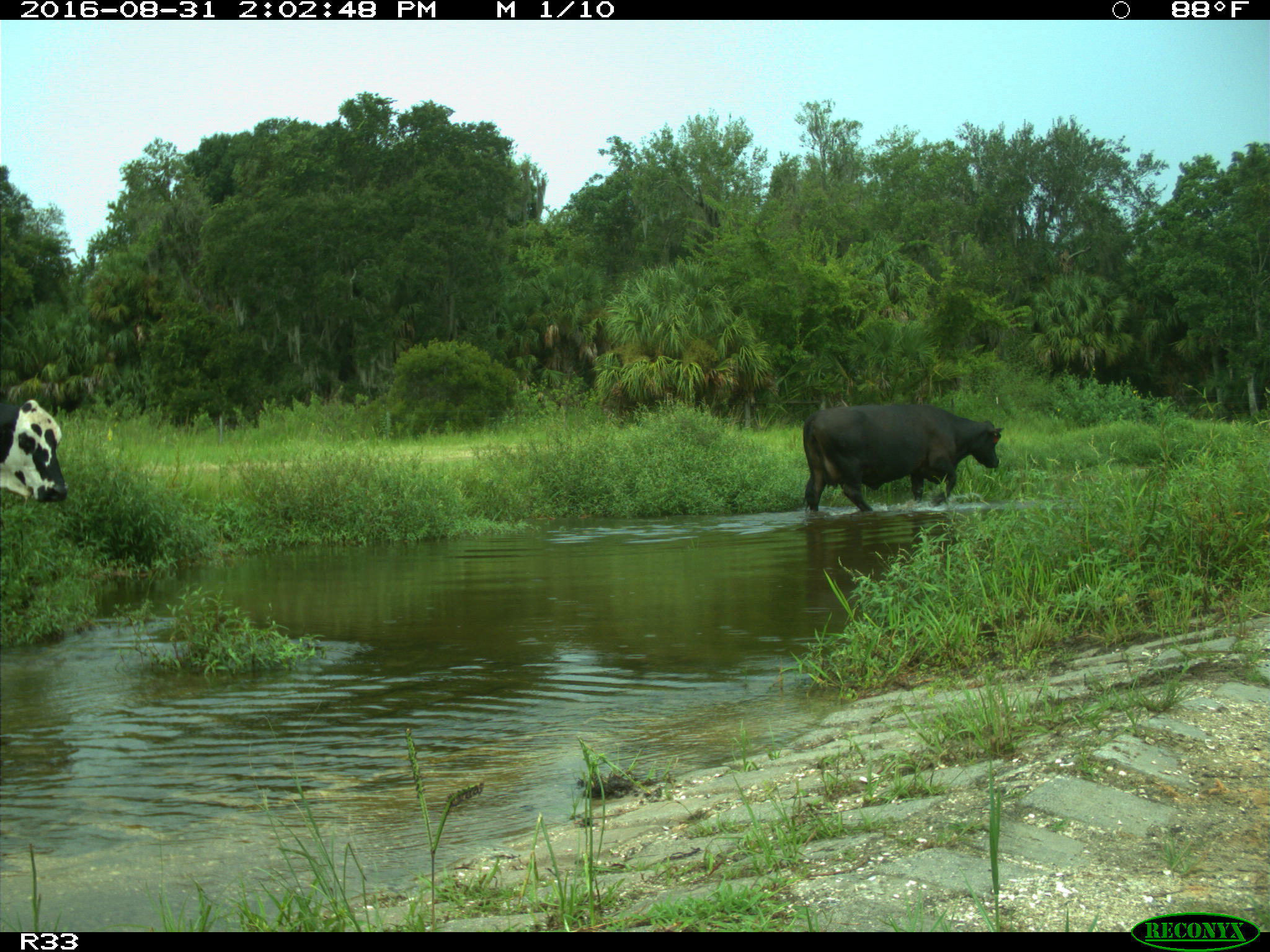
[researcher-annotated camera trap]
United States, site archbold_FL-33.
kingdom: Animalia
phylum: Chordata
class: Mammalia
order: Artiodactyla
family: Bovidae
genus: Bos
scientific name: Bos taurus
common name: domestic cow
Bos taurus (domestic cow).